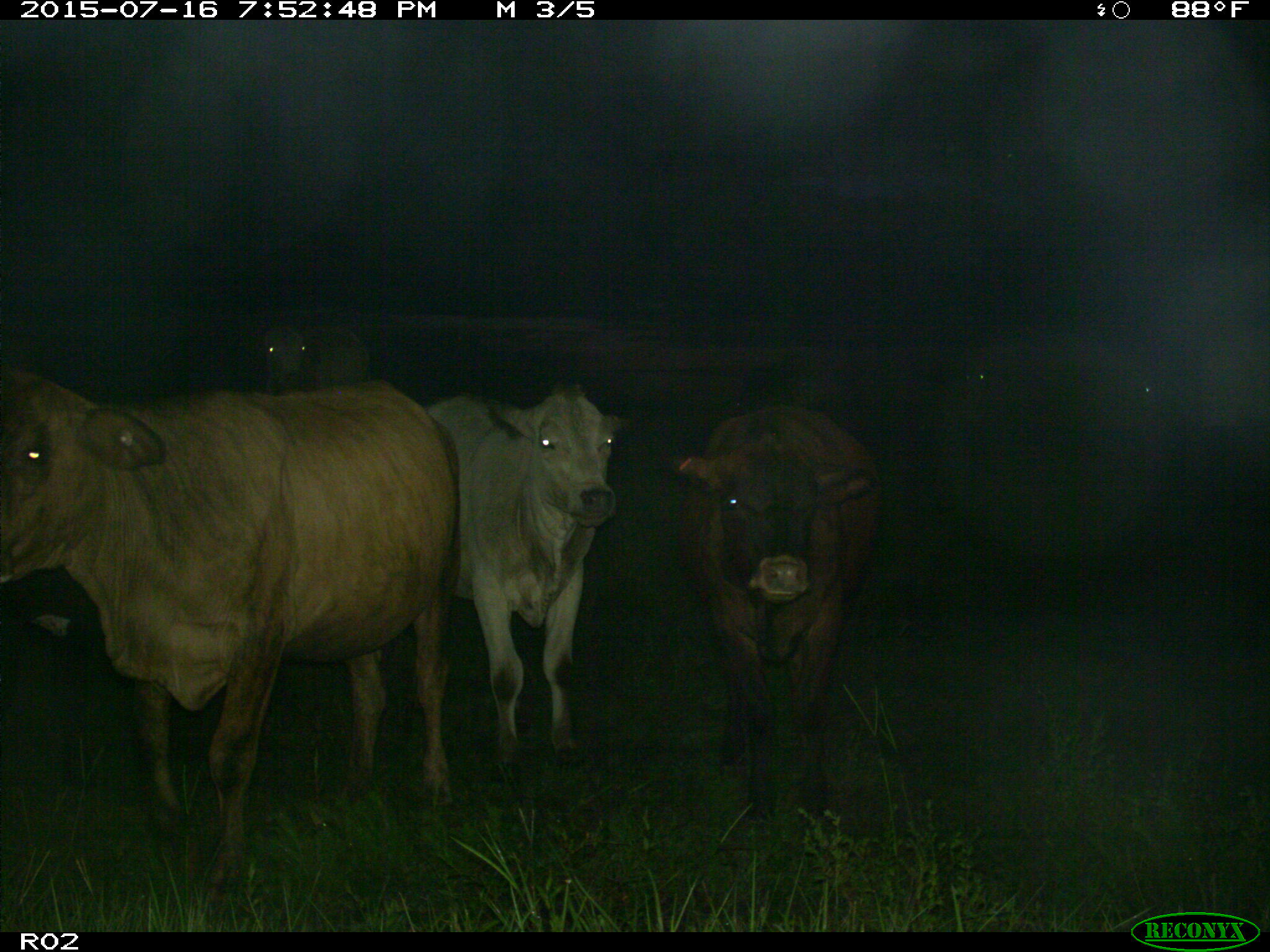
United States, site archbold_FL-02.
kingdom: Animalia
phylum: Chordata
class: Mammalia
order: Artiodactyla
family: Bovidae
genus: Bos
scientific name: Bos taurus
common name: domestic cow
Bos taurus (domestic cow).